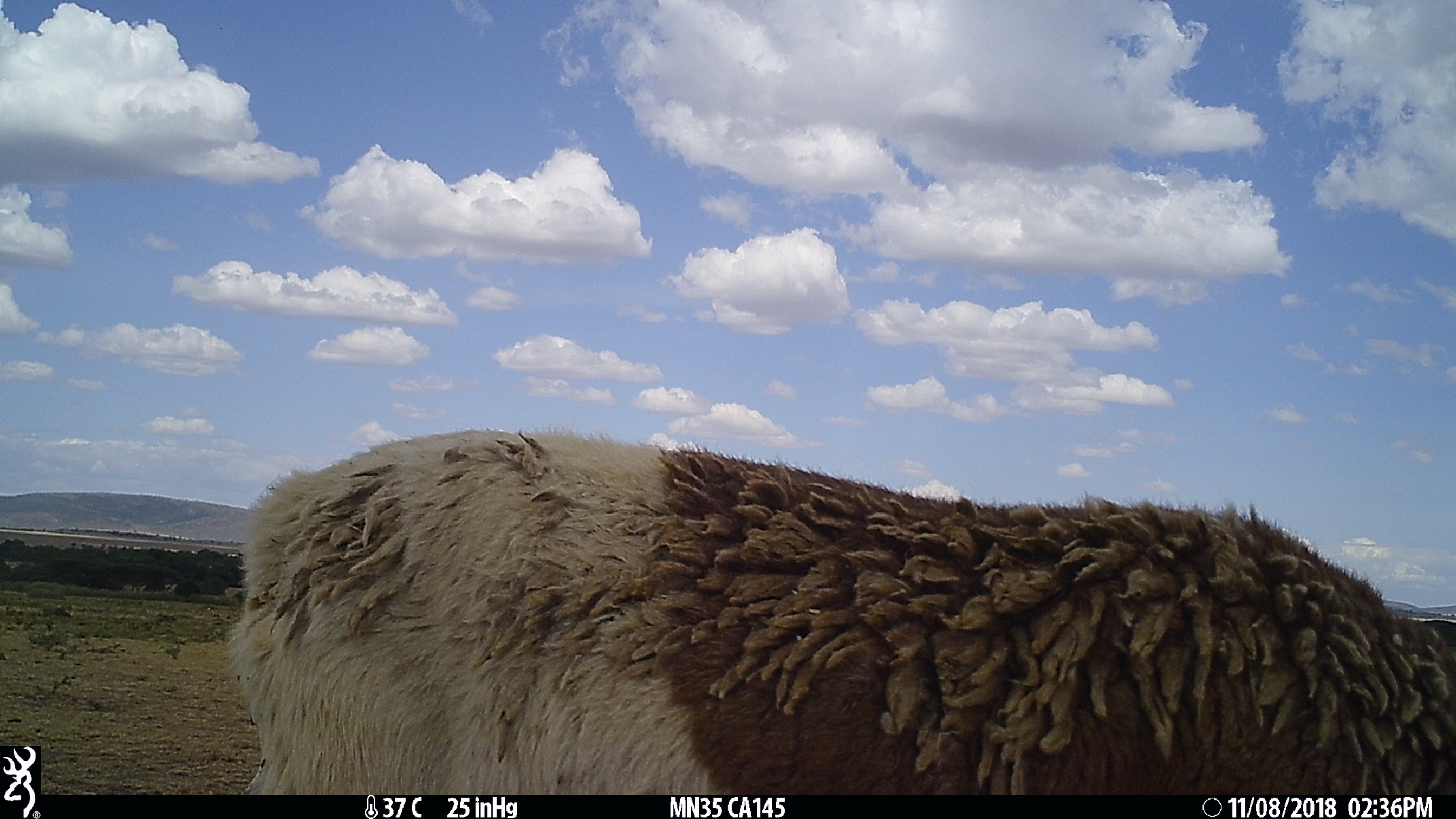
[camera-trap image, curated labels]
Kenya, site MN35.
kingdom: Animalia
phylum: Chordata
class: Mammalia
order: Artiodactyla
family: Bovidae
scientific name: Bovidae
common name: sheep or goat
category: shoat